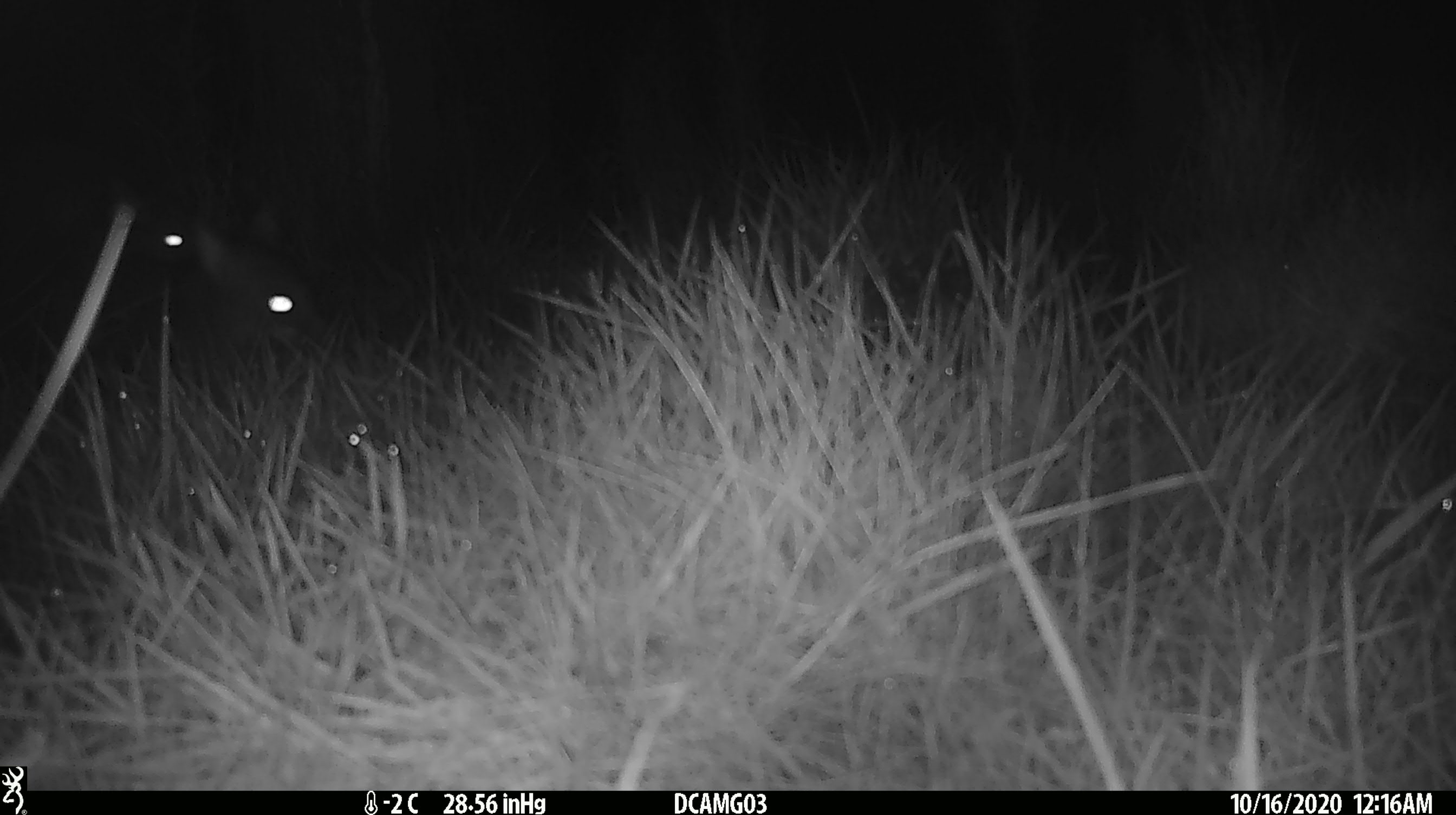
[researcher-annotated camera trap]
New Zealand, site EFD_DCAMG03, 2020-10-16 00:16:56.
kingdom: Animalia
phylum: Chordata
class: Mammalia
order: Diprotodontia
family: Phalangeridae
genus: Trichosurus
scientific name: Trichosurus vulpecula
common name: common brushtail possum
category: possum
Possum (common brushtail possum) (Trichosurus vulpecula).